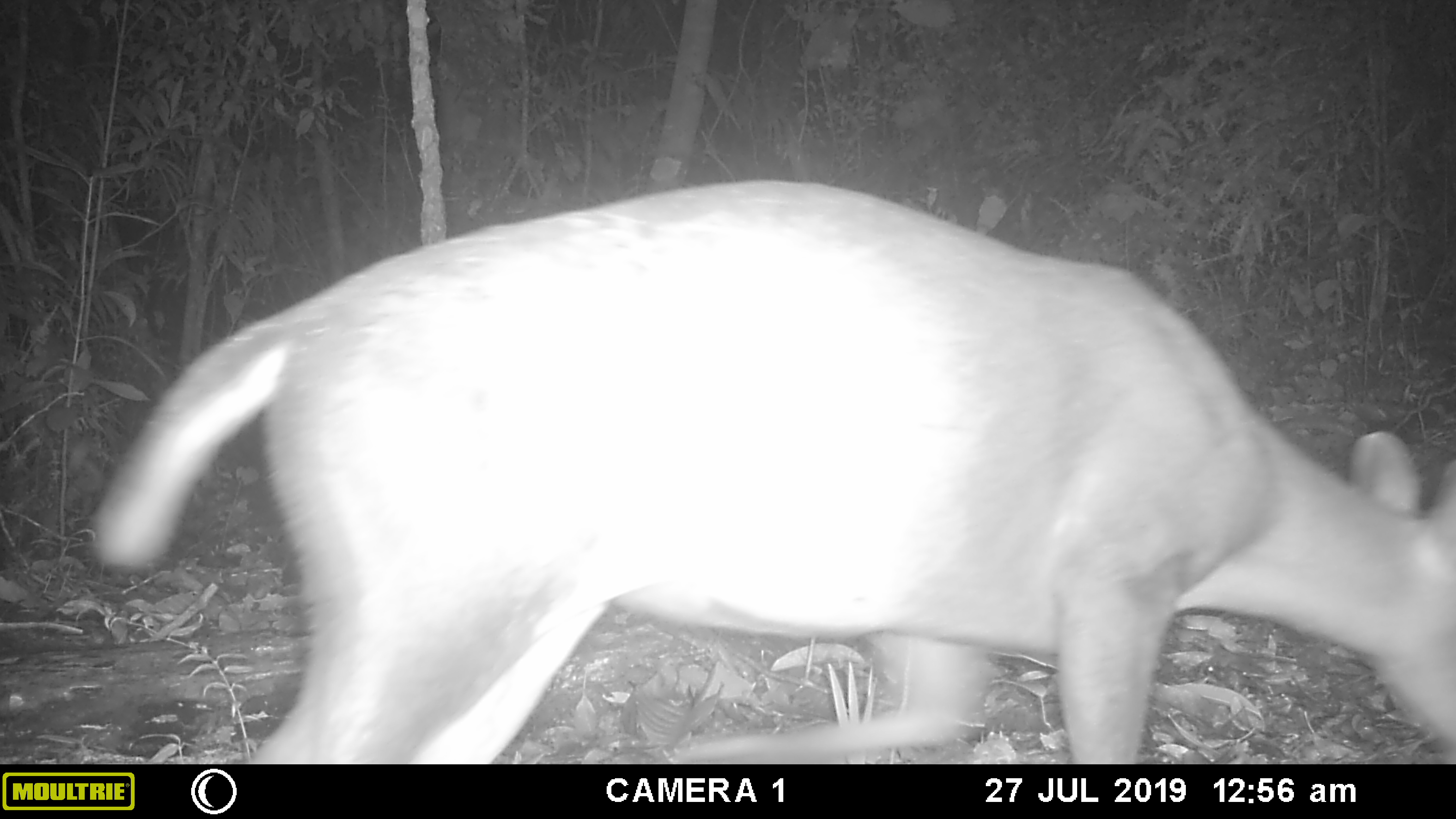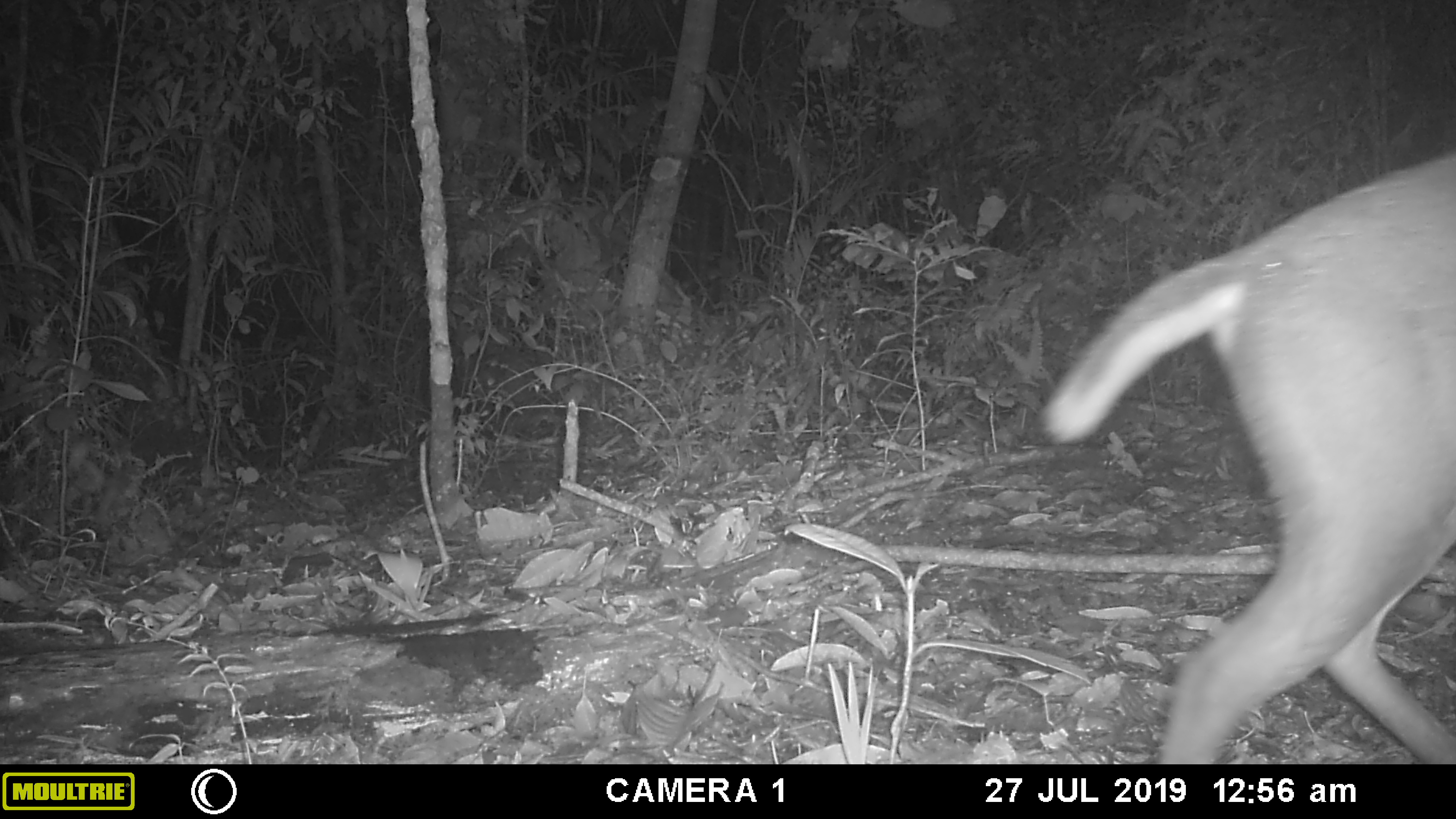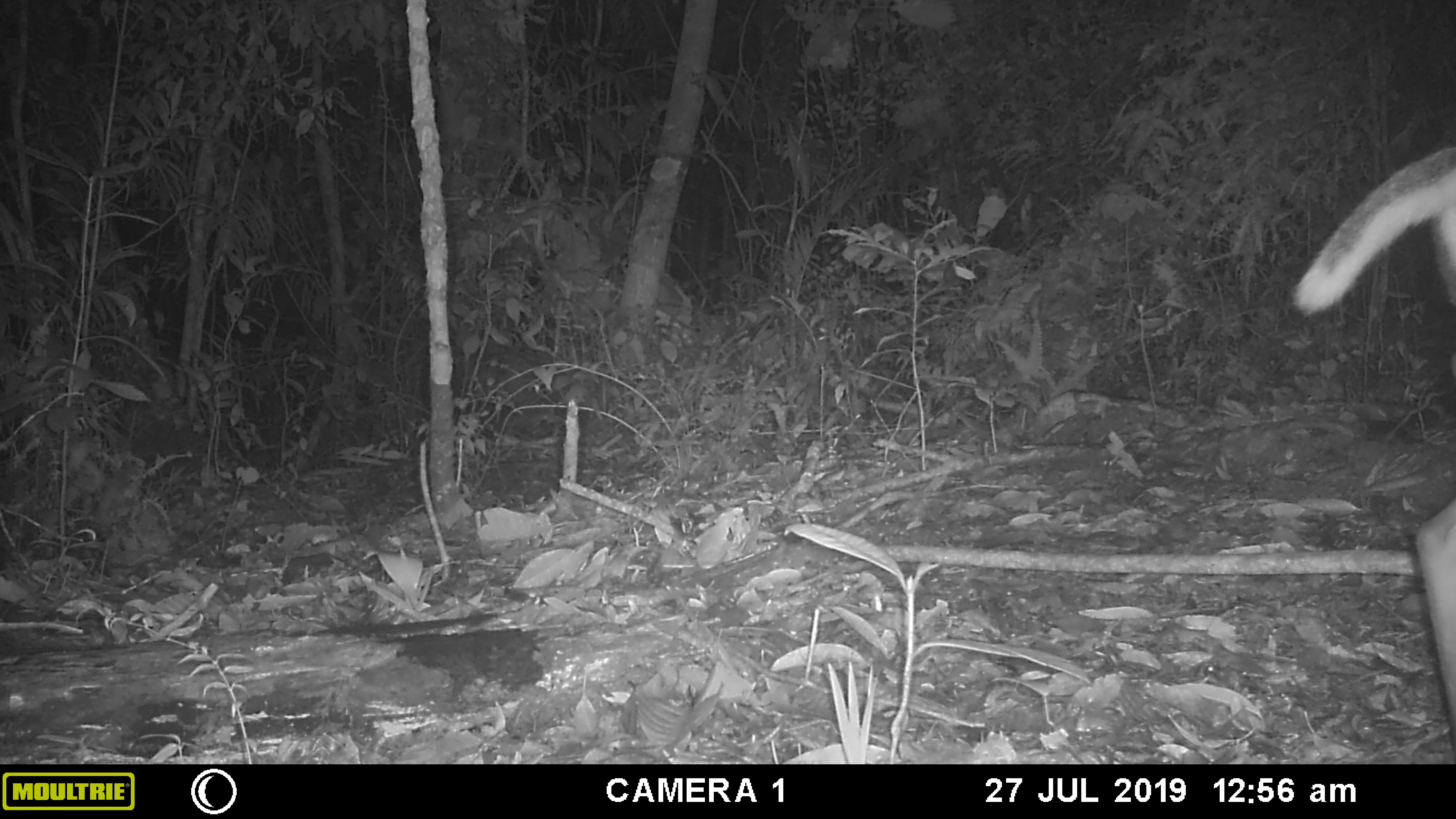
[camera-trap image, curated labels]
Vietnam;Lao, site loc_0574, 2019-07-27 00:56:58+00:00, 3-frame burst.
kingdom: Animalia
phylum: Chordata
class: Mammalia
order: Artiodactyla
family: Cervidae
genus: Muntiacus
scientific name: Muntiacus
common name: muntjacs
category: unidentified muntjac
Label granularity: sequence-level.